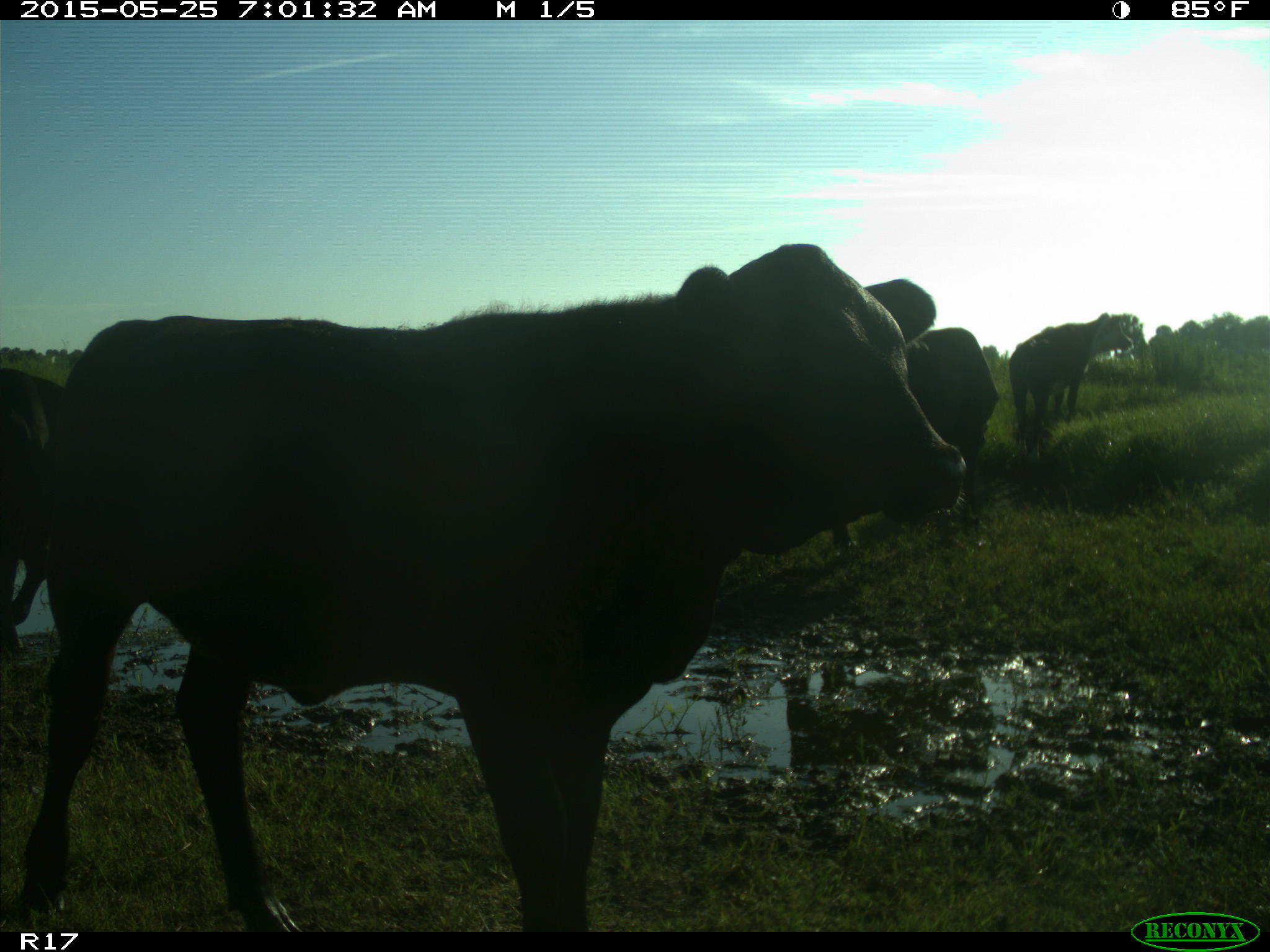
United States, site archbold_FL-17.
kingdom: Animalia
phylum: Chordata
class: Mammalia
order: Artiodactyla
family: Bovidae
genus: Bos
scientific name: Bos taurus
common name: domestic cow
Bos taurus (domestic cow).